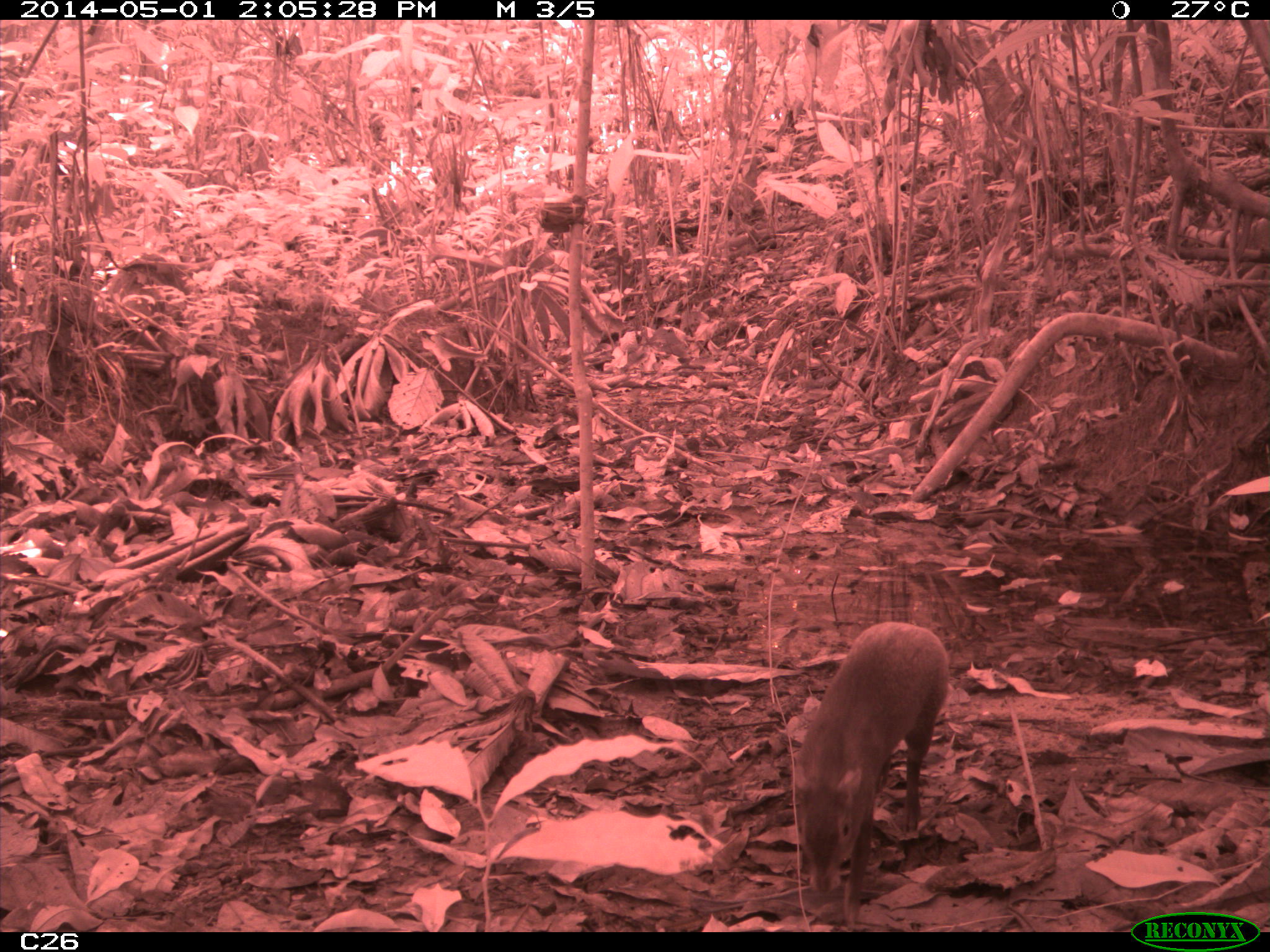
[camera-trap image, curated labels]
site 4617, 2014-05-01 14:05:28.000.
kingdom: Animalia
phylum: Chordata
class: Mammalia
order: Rodentia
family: Dasyproctidae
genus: Dasyprocta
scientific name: Dasyprocta leporina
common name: red-rumped agouti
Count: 1.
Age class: adult.